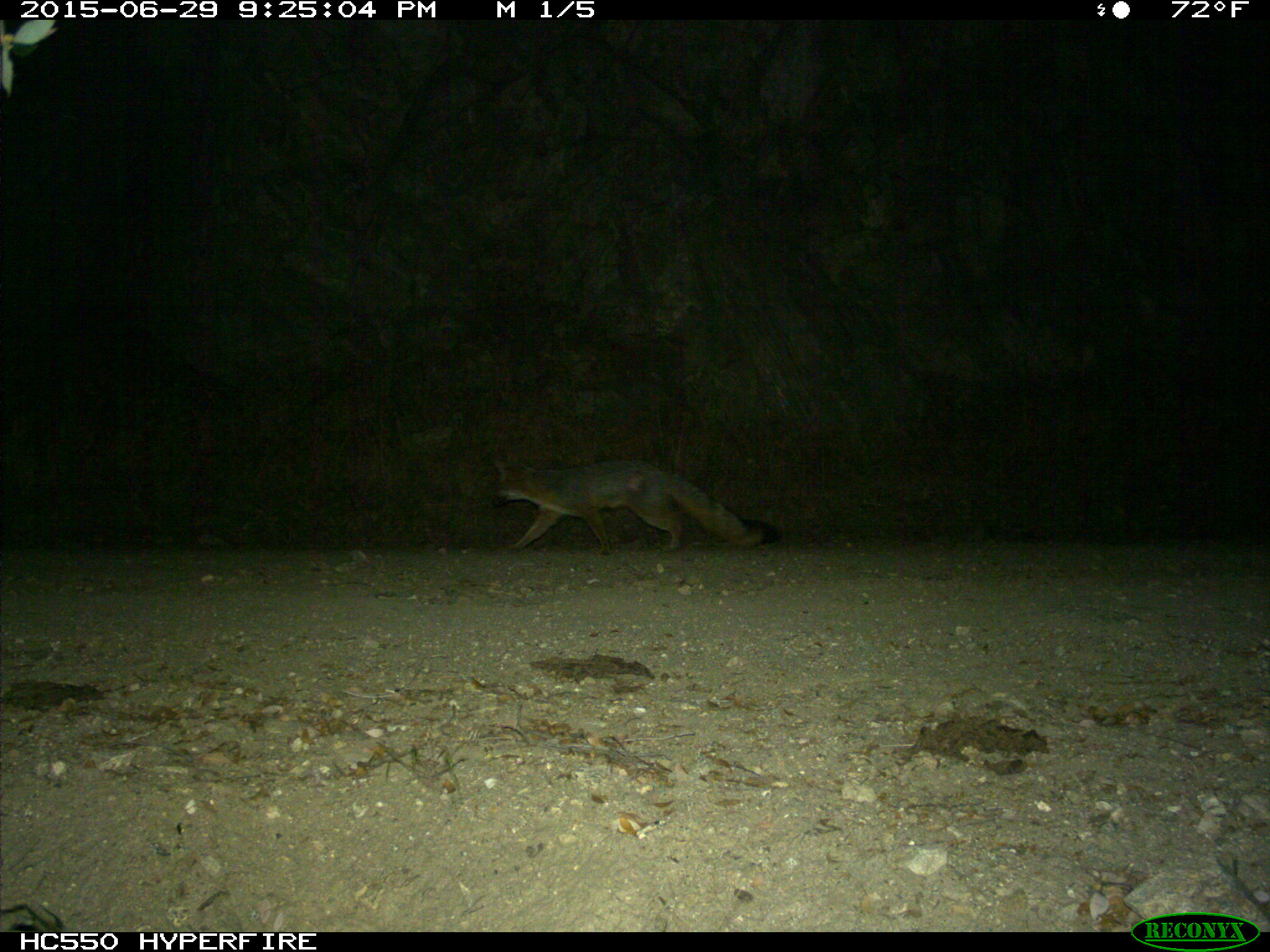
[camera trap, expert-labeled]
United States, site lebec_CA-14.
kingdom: Animalia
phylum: Chordata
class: Mammalia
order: Carnivora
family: Canidae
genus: Urocyon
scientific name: Urocyon cinereoargenteus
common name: gray fox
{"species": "Urocyon cinereoargenteus (gray fox)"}